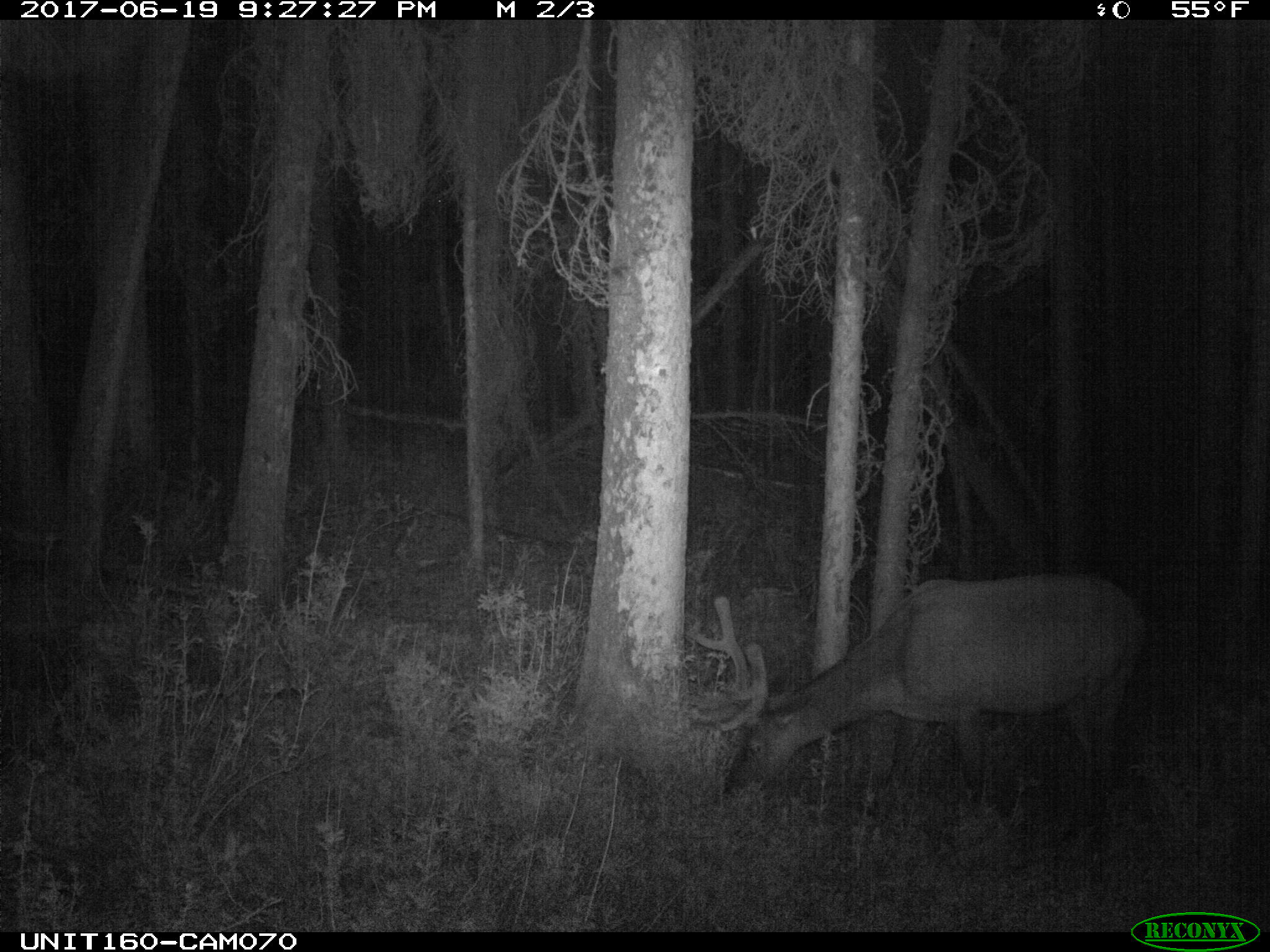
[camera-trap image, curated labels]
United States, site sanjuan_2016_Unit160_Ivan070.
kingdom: Animalia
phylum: Chordata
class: Mammalia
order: Artiodactyla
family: Cervidae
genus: Cervus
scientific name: Cervus elaphus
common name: red deer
Cervus elaphus (red deer).